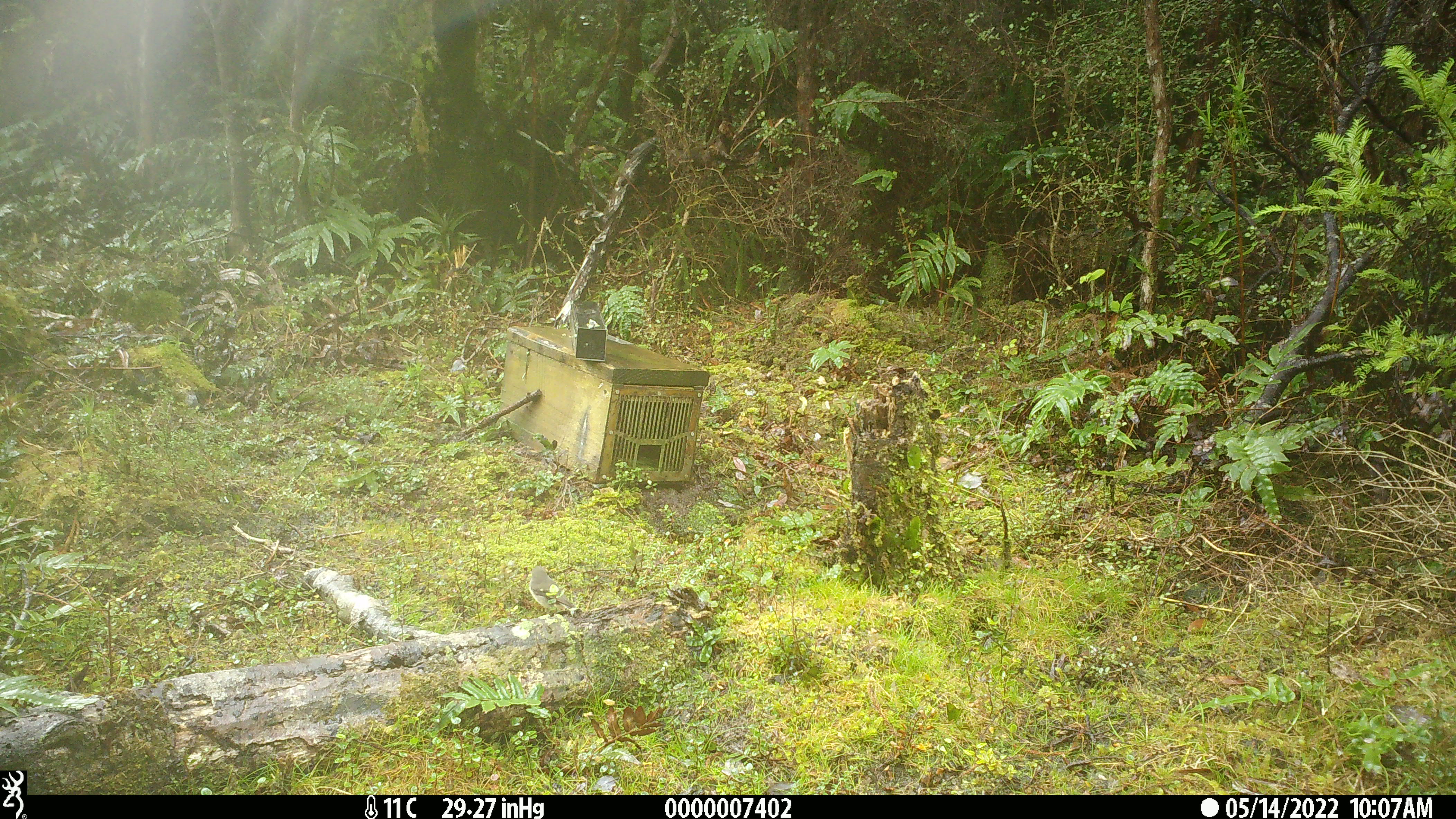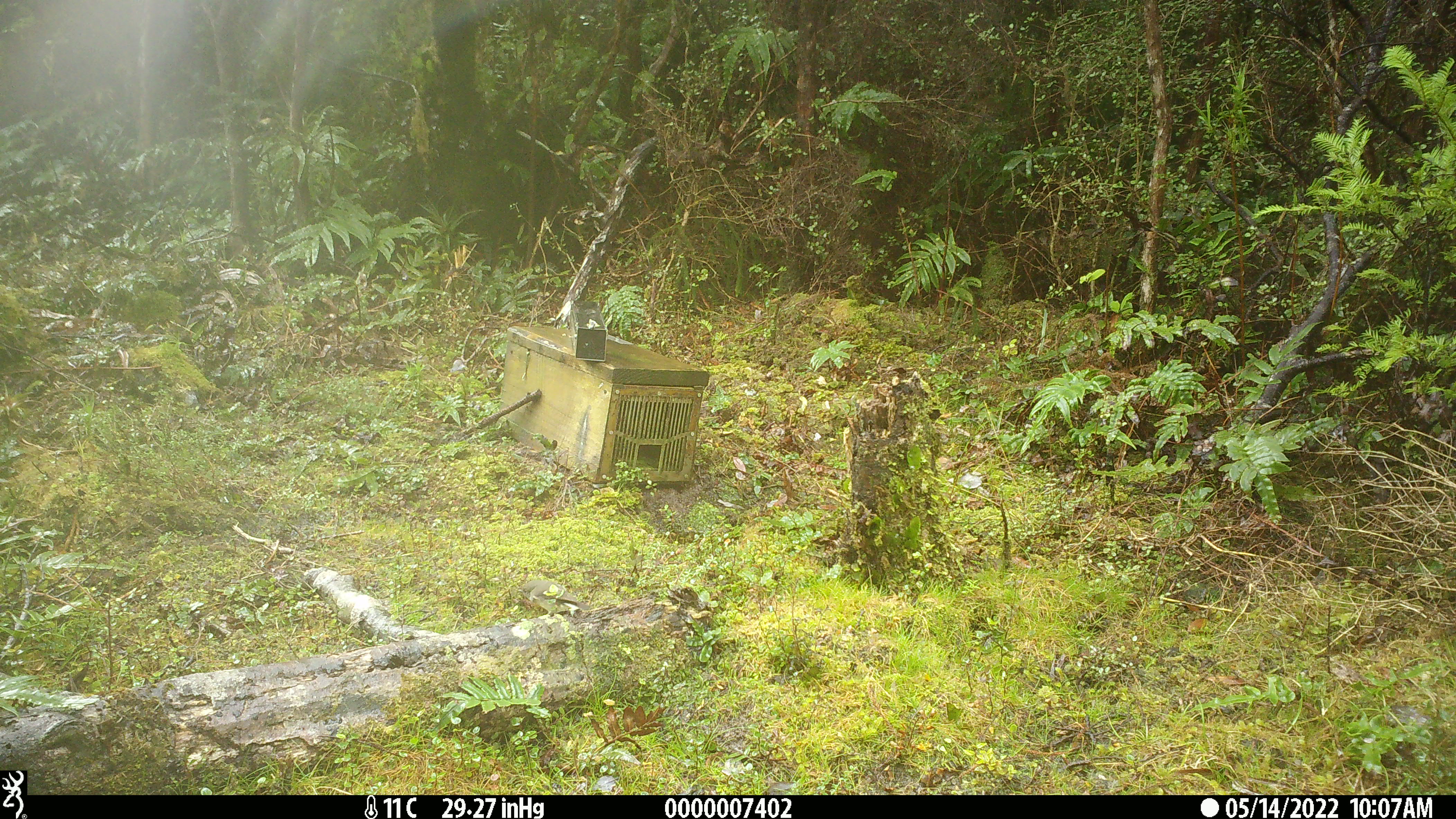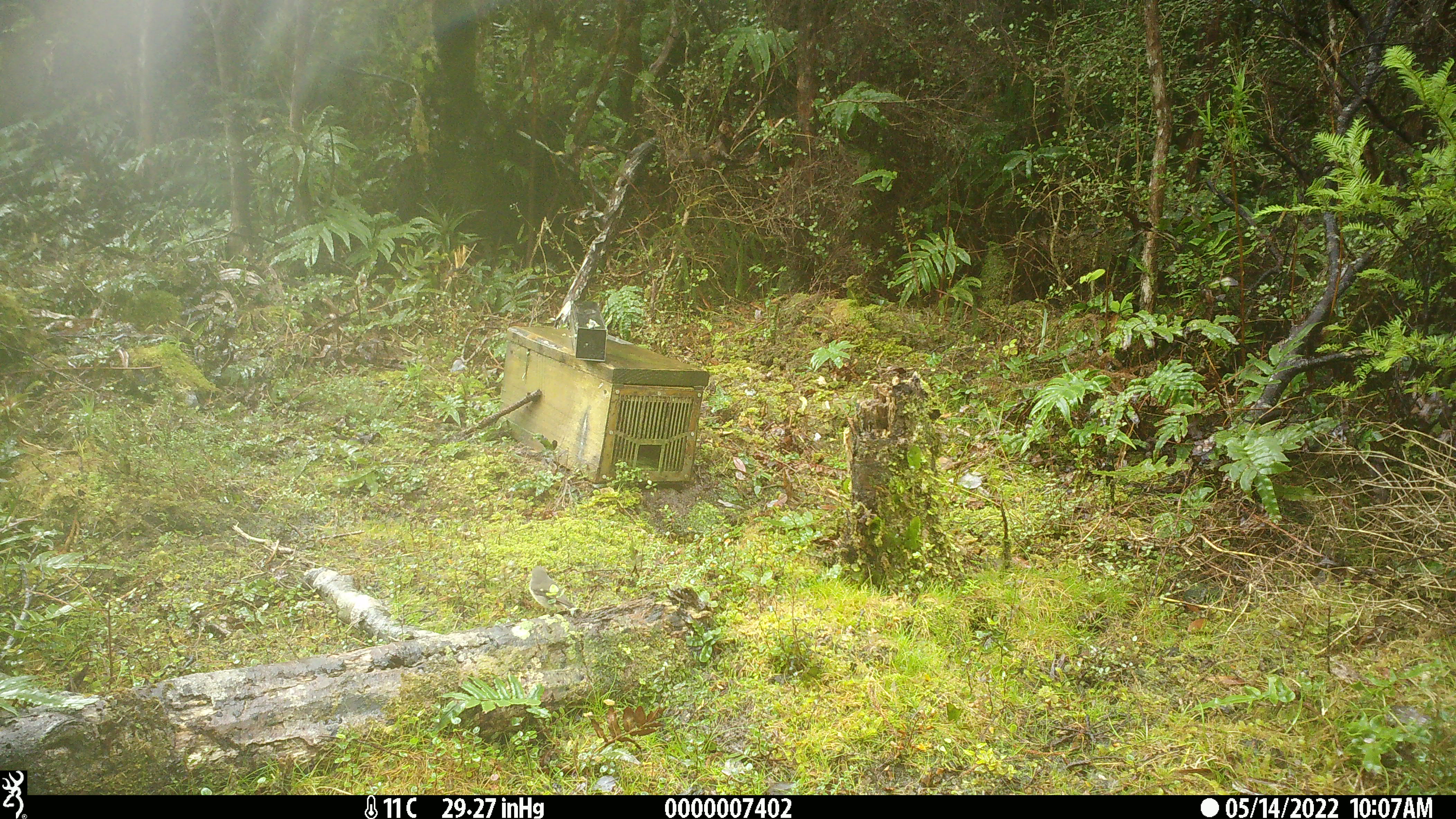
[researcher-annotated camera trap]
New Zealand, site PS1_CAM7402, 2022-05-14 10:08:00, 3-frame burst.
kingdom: Animalia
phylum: Chordata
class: Aves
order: Passeriformes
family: Petroicidae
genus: Petroica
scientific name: Petroica macrocephala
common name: tomtit